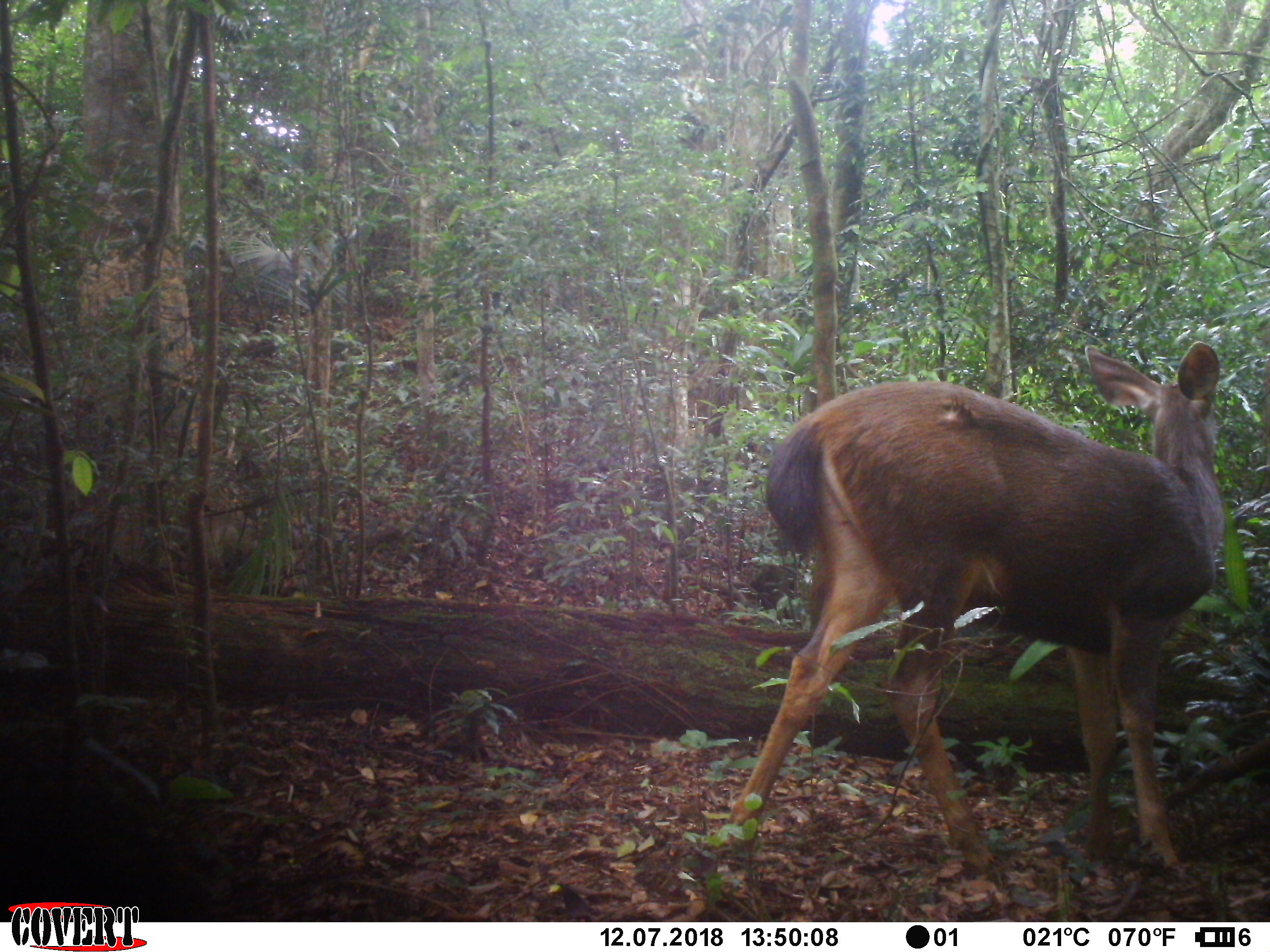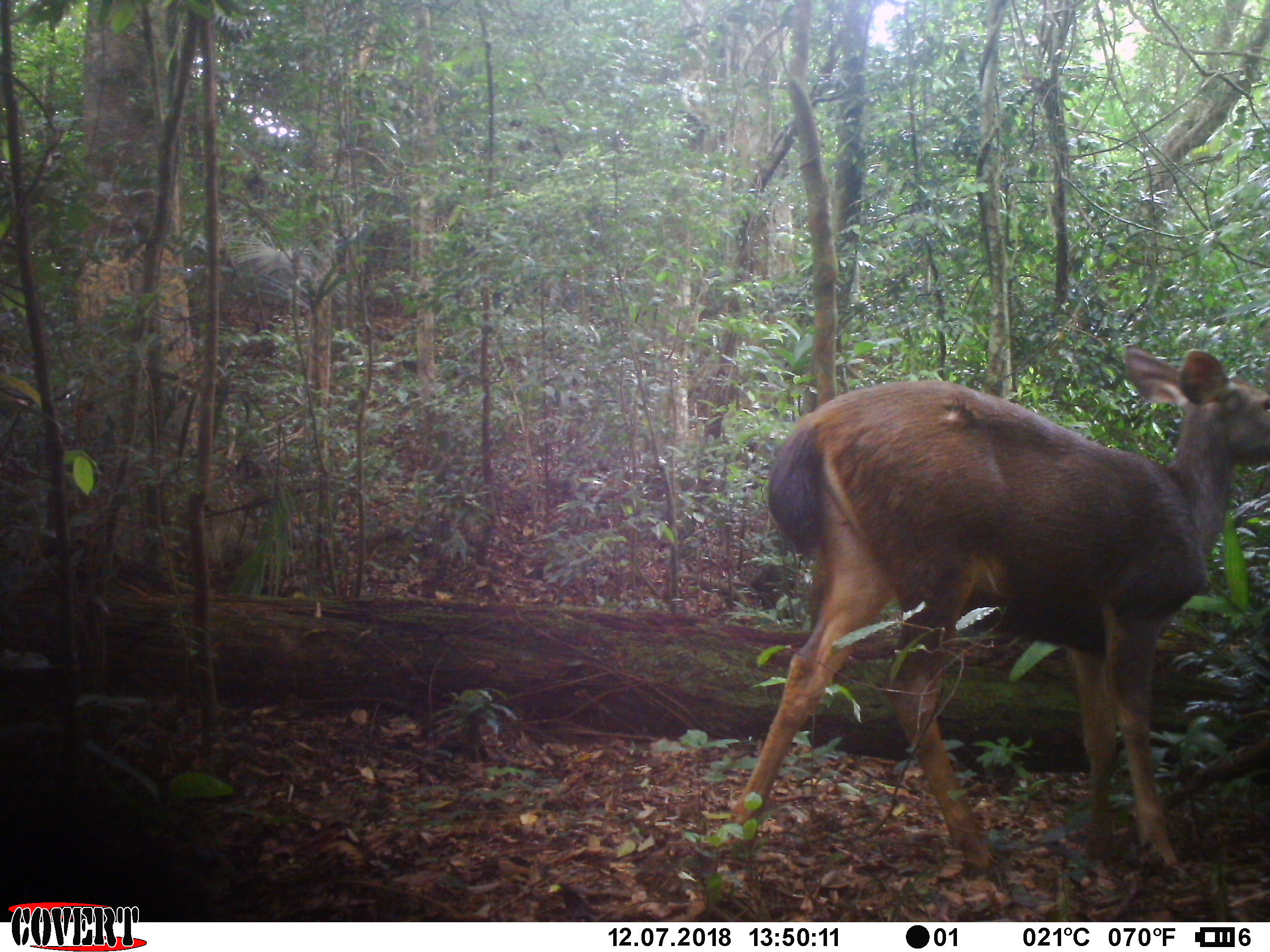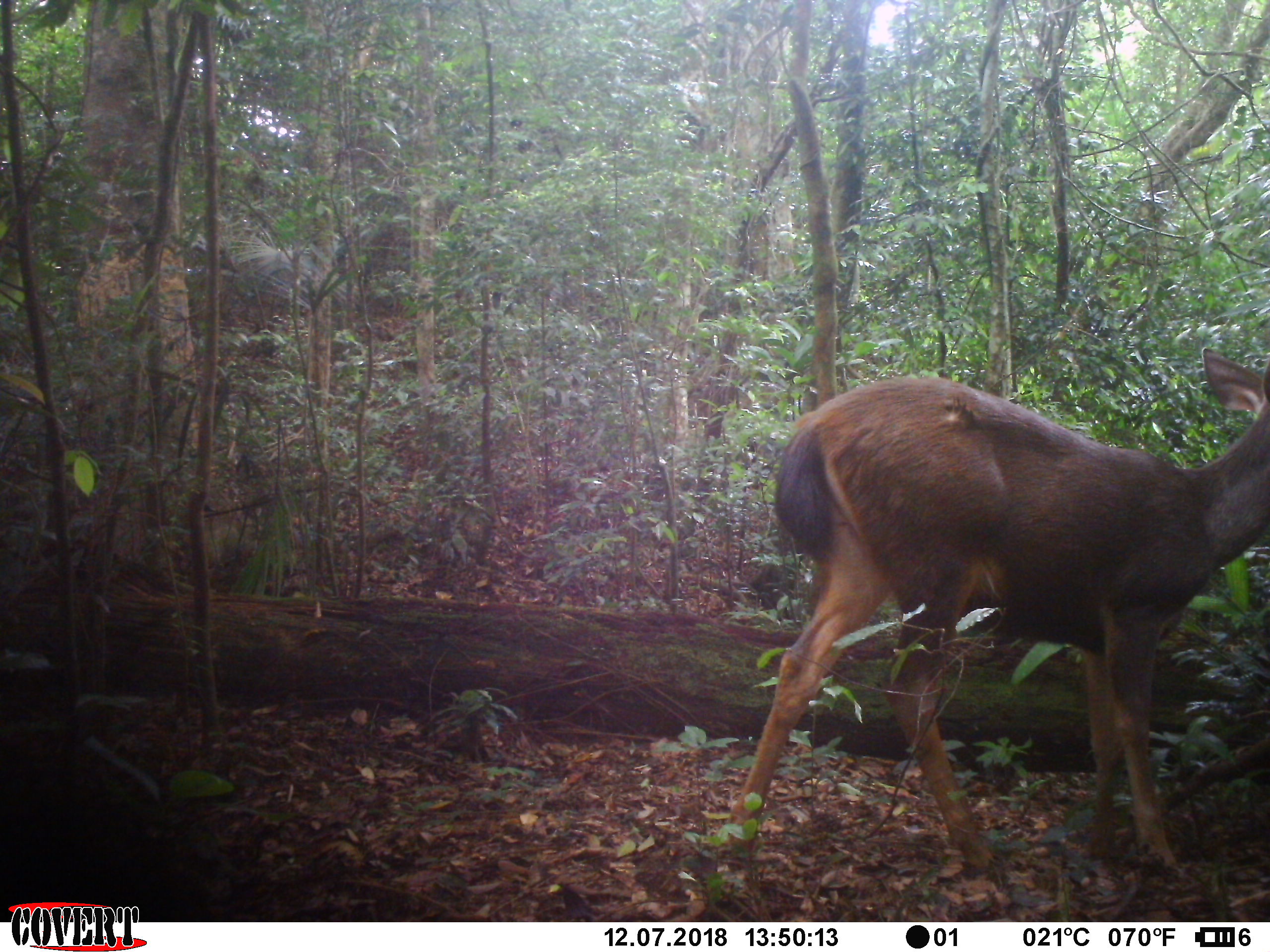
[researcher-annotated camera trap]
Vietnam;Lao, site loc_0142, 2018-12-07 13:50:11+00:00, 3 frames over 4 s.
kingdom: Animalia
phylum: Chordata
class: Mammalia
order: Artiodactyla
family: Cervidae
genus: Rusa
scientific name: Rusa unicolor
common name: sambar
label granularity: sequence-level